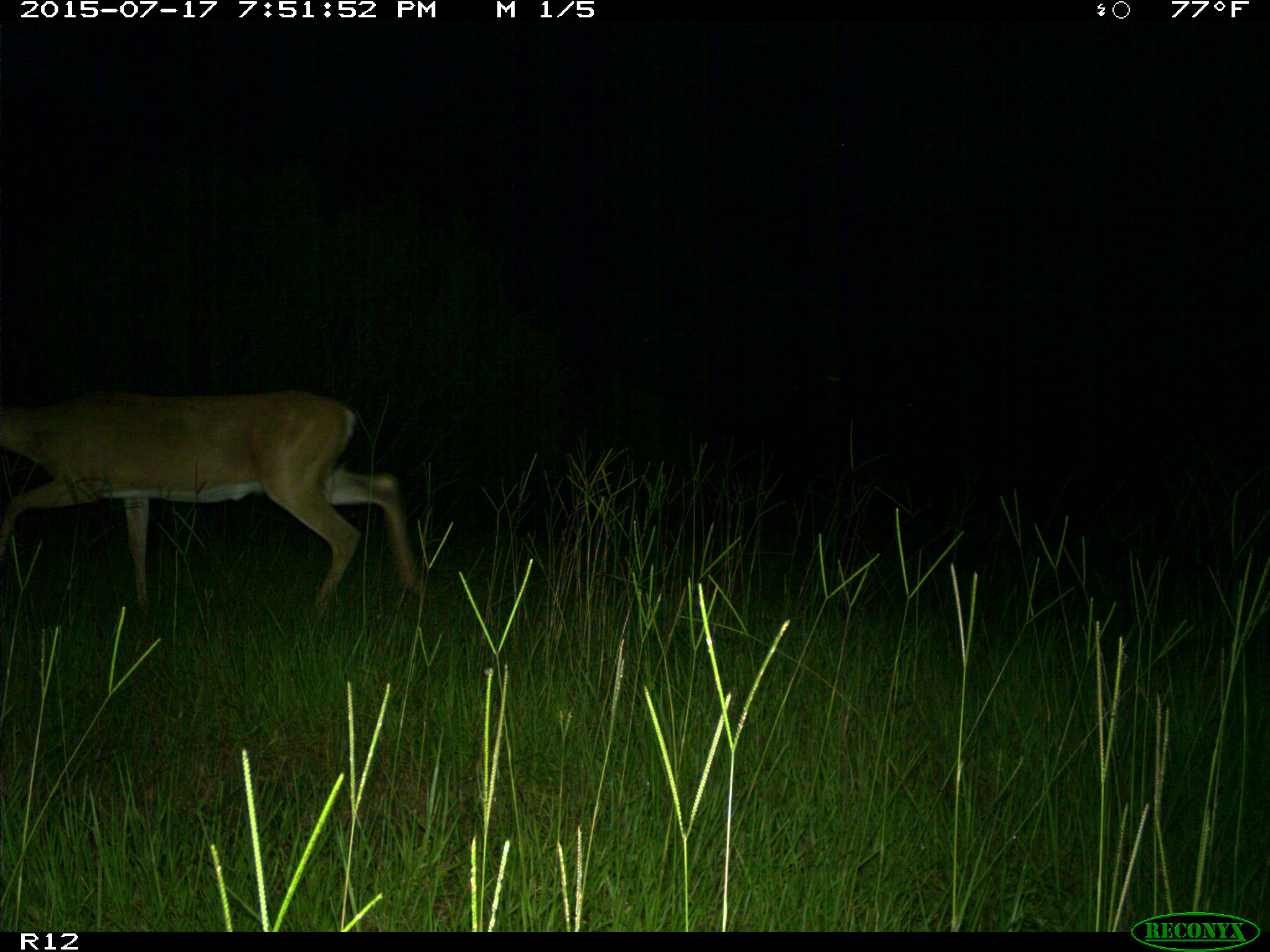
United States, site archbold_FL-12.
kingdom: Animalia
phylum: Chordata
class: Mammalia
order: Artiodactyla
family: Cervidae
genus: Odocoileus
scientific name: Odocoileus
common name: deer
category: unidentified deer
Unidentified deer (deer) (Odocoileus).